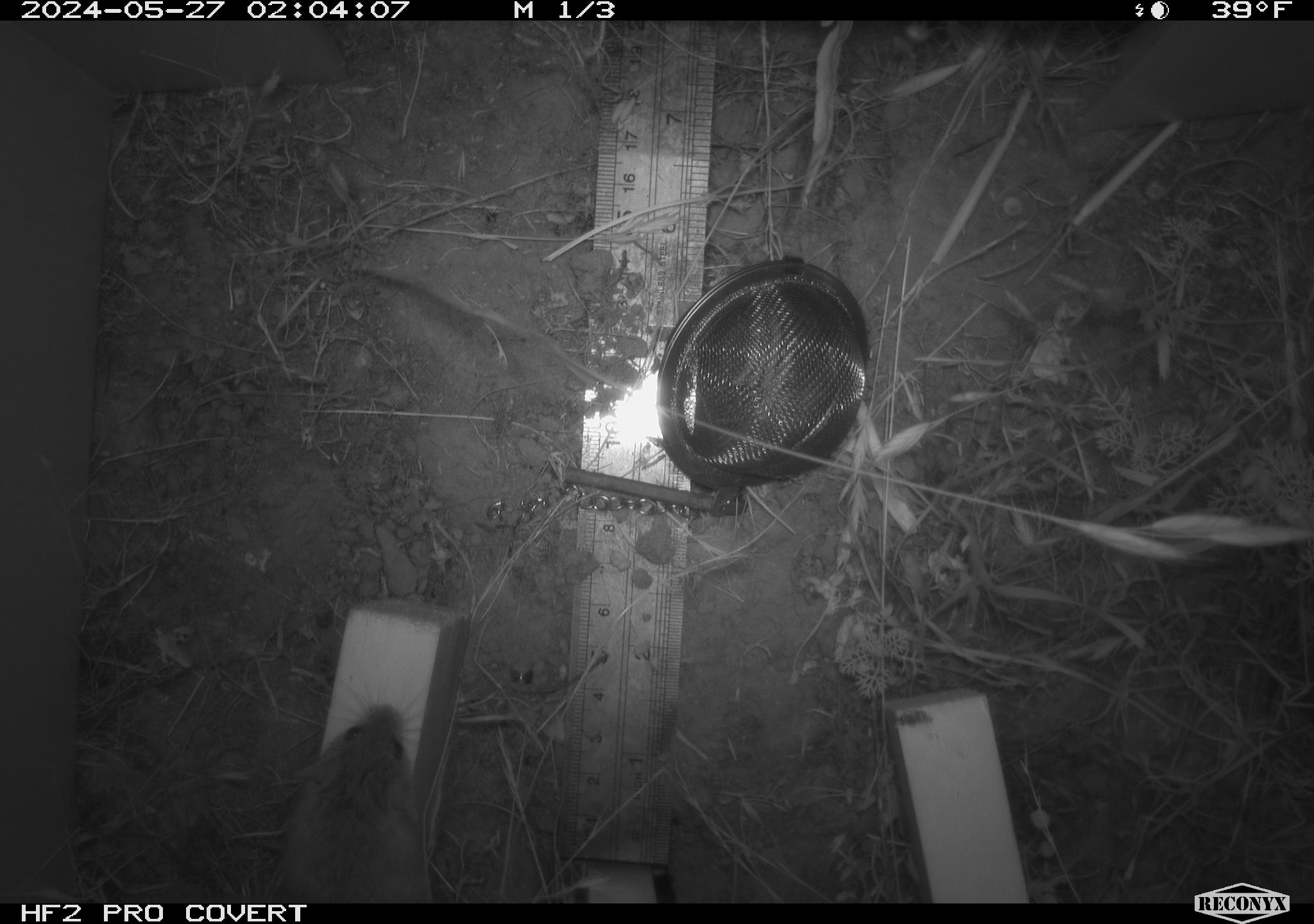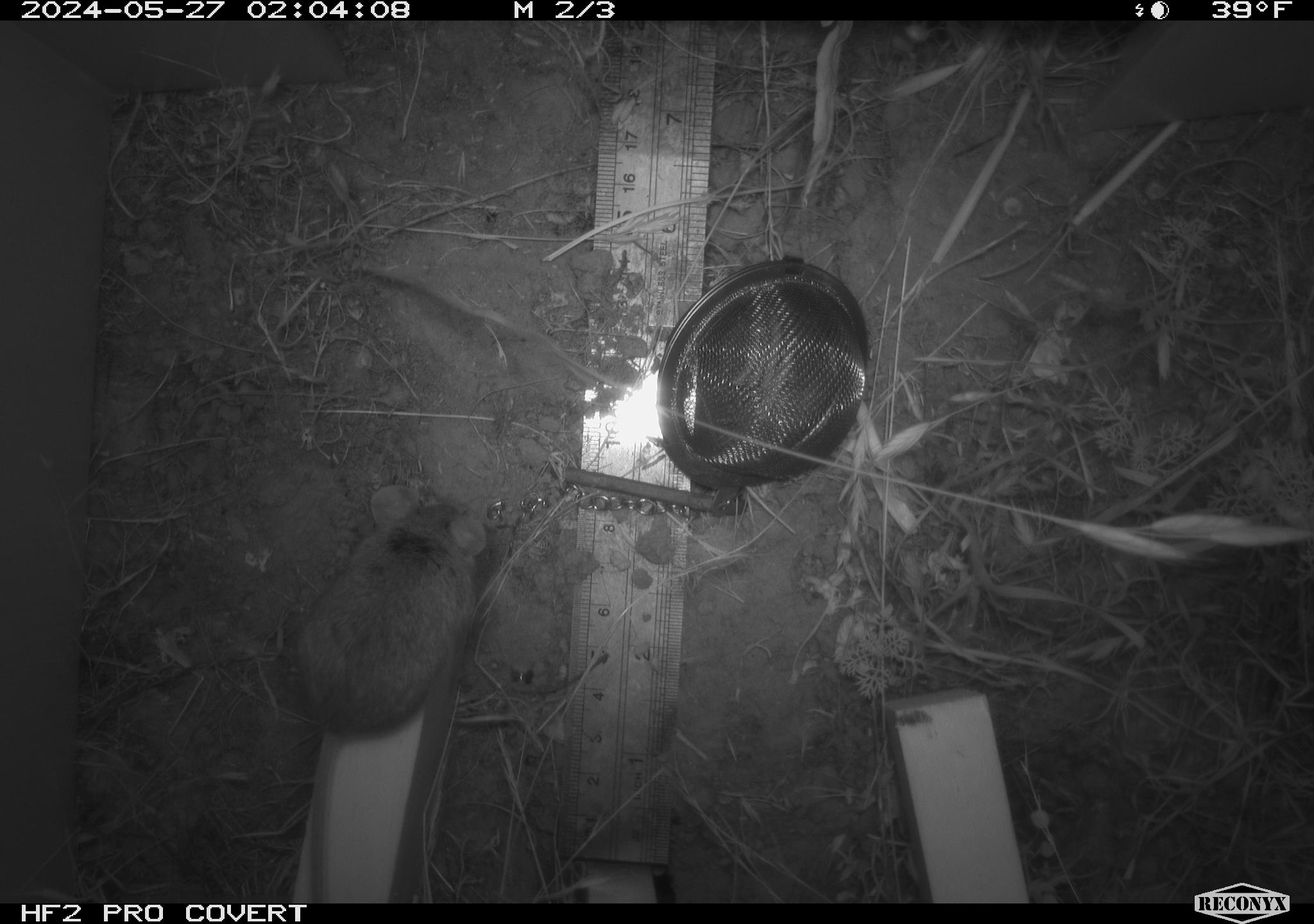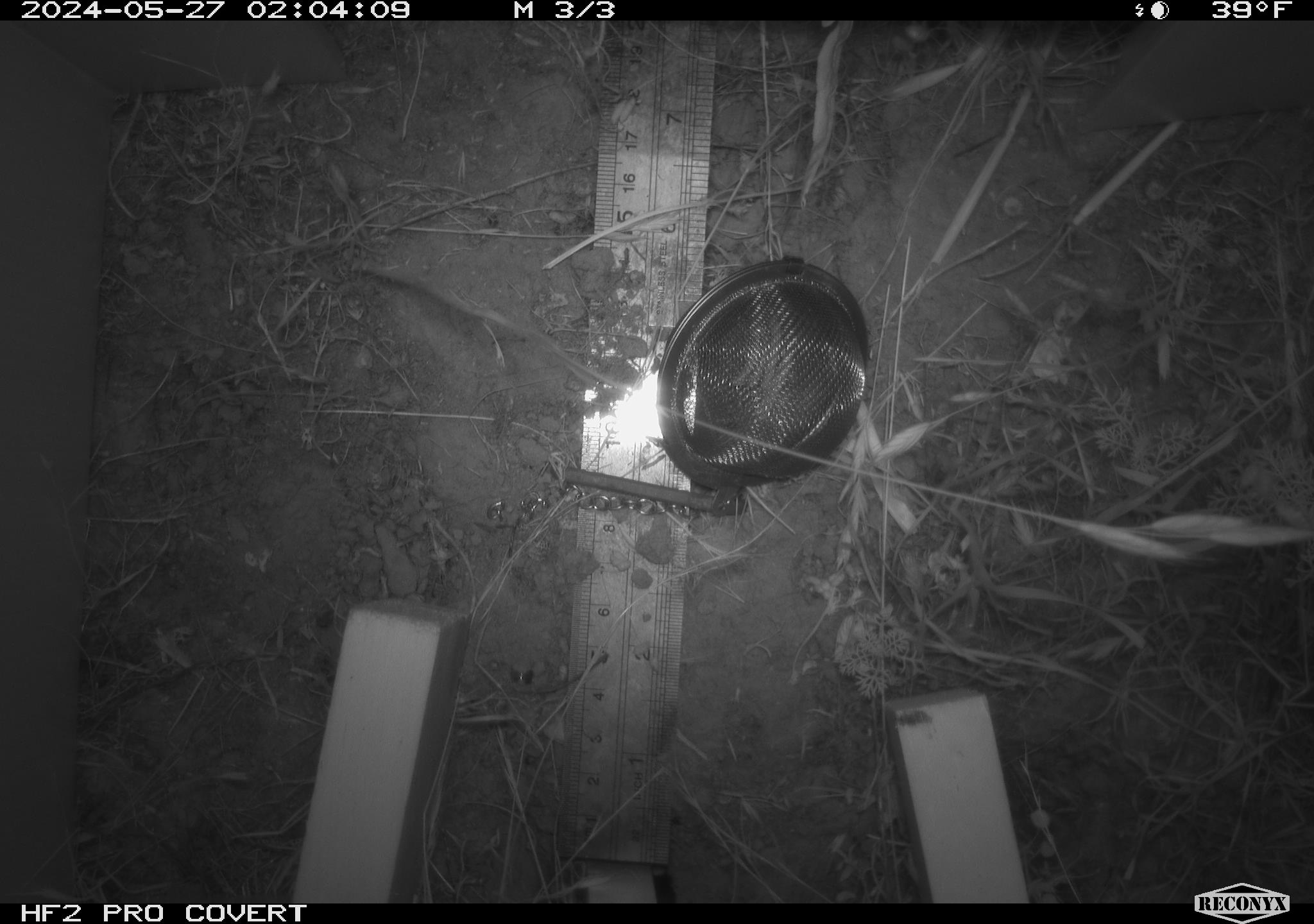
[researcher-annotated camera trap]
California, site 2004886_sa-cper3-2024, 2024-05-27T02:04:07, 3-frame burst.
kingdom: Animalia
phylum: Chordata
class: Mammalia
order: Rodentia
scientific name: Rodentia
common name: rodent